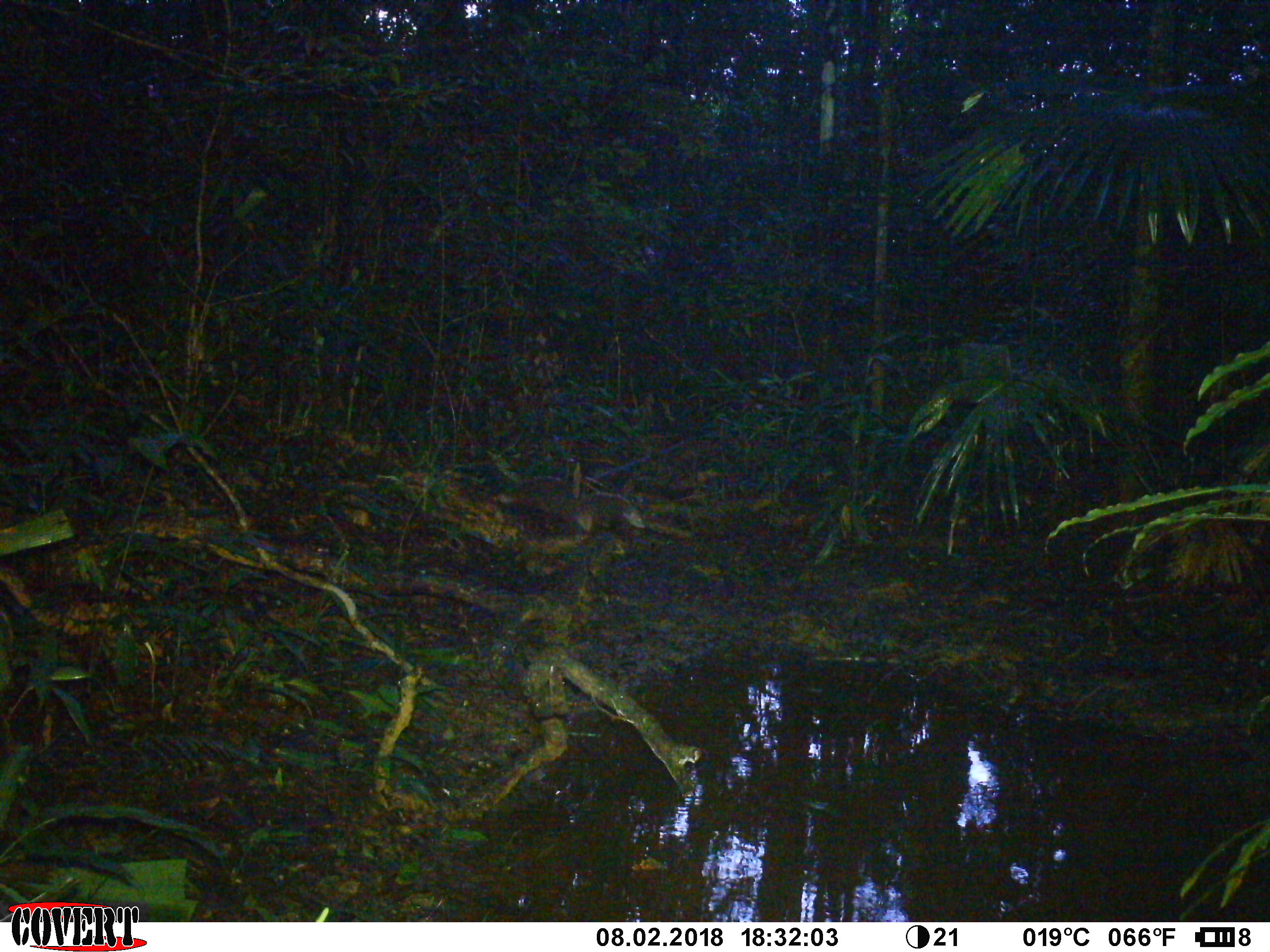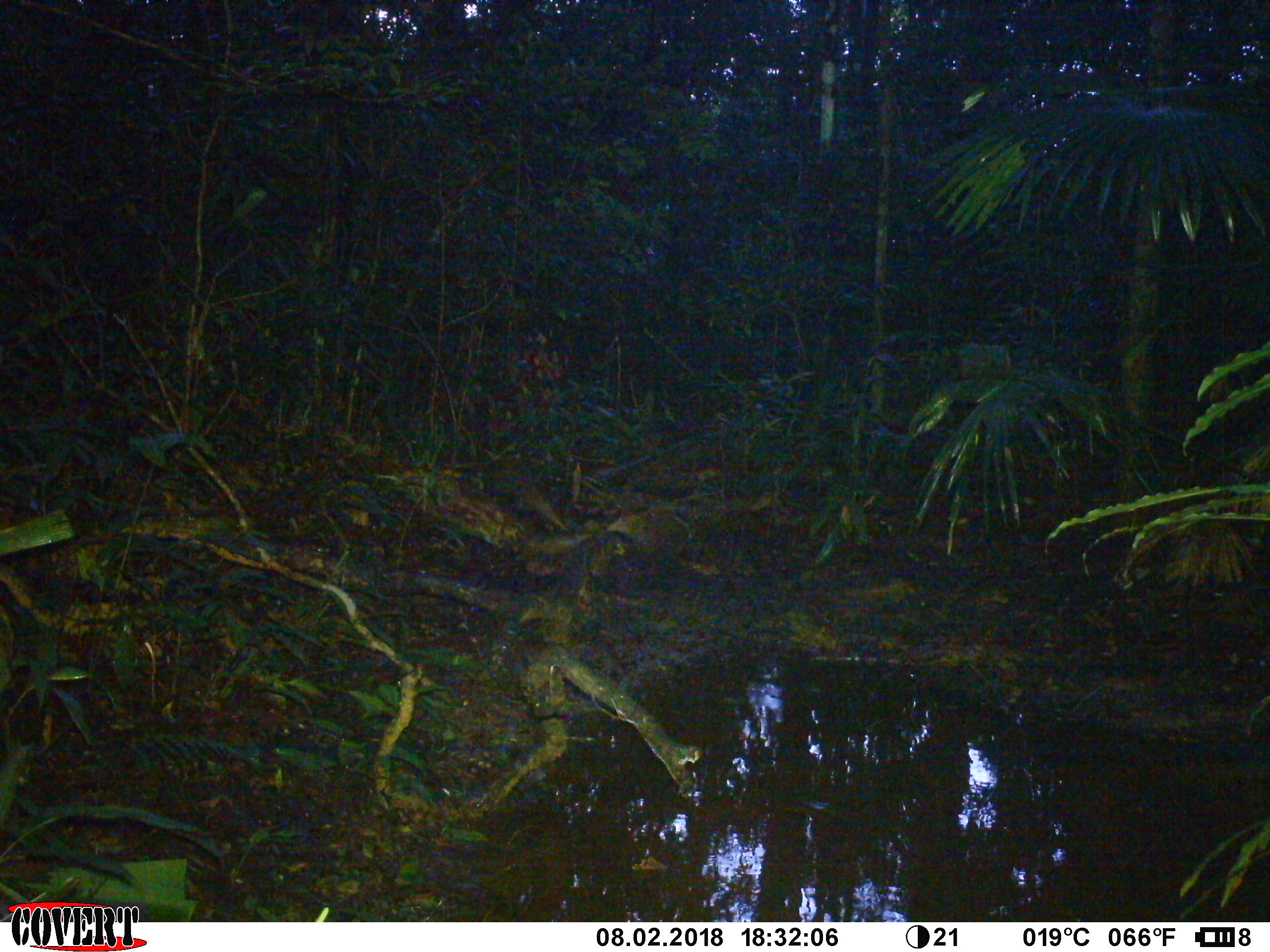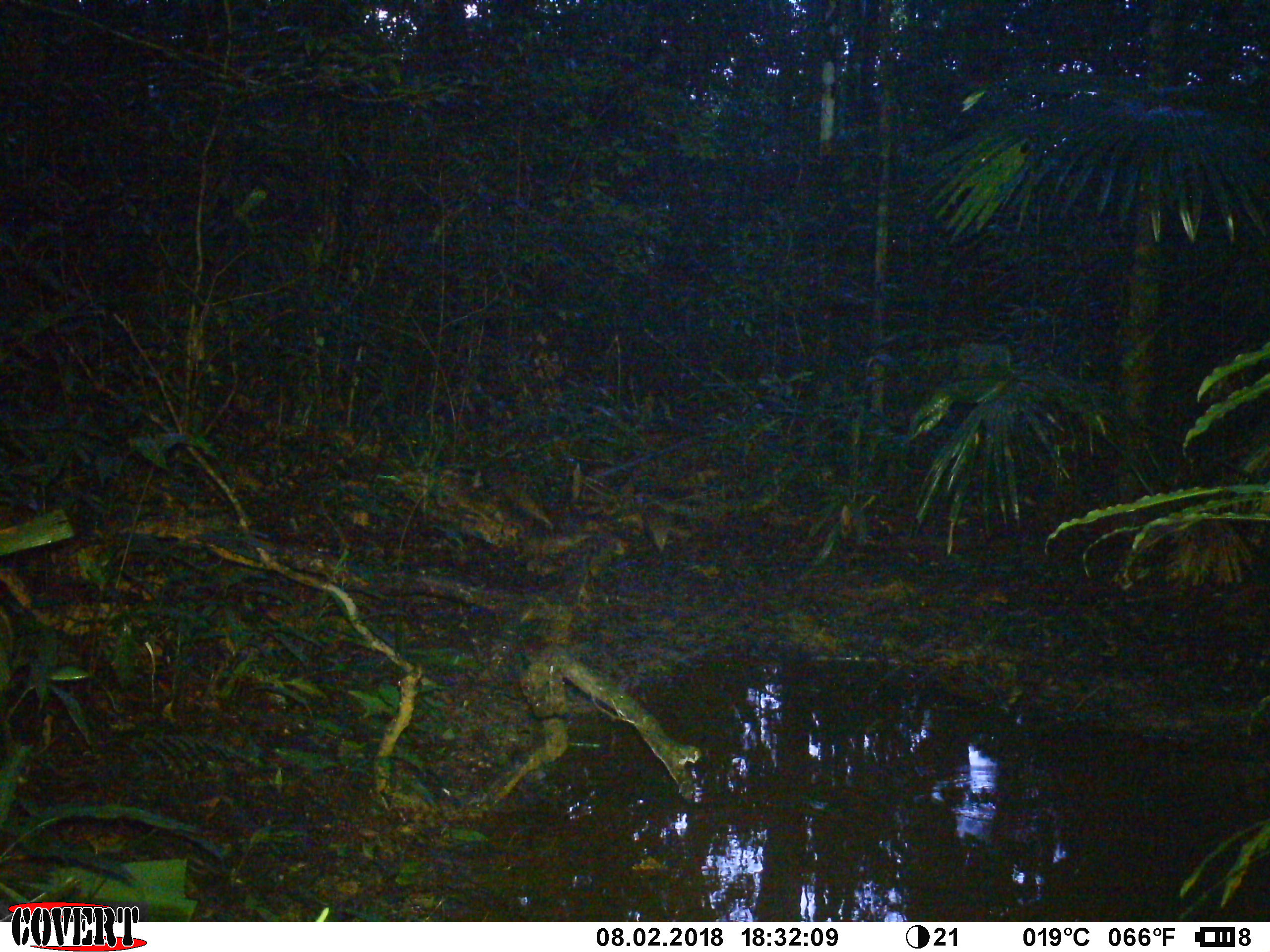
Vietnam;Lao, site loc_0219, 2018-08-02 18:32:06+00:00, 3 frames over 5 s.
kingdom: Animalia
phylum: Chordata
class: Mammalia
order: Carnivora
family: Herpestidae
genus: Urva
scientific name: Urva urva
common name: crab-eating mongoose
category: crab eating mongoose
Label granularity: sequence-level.